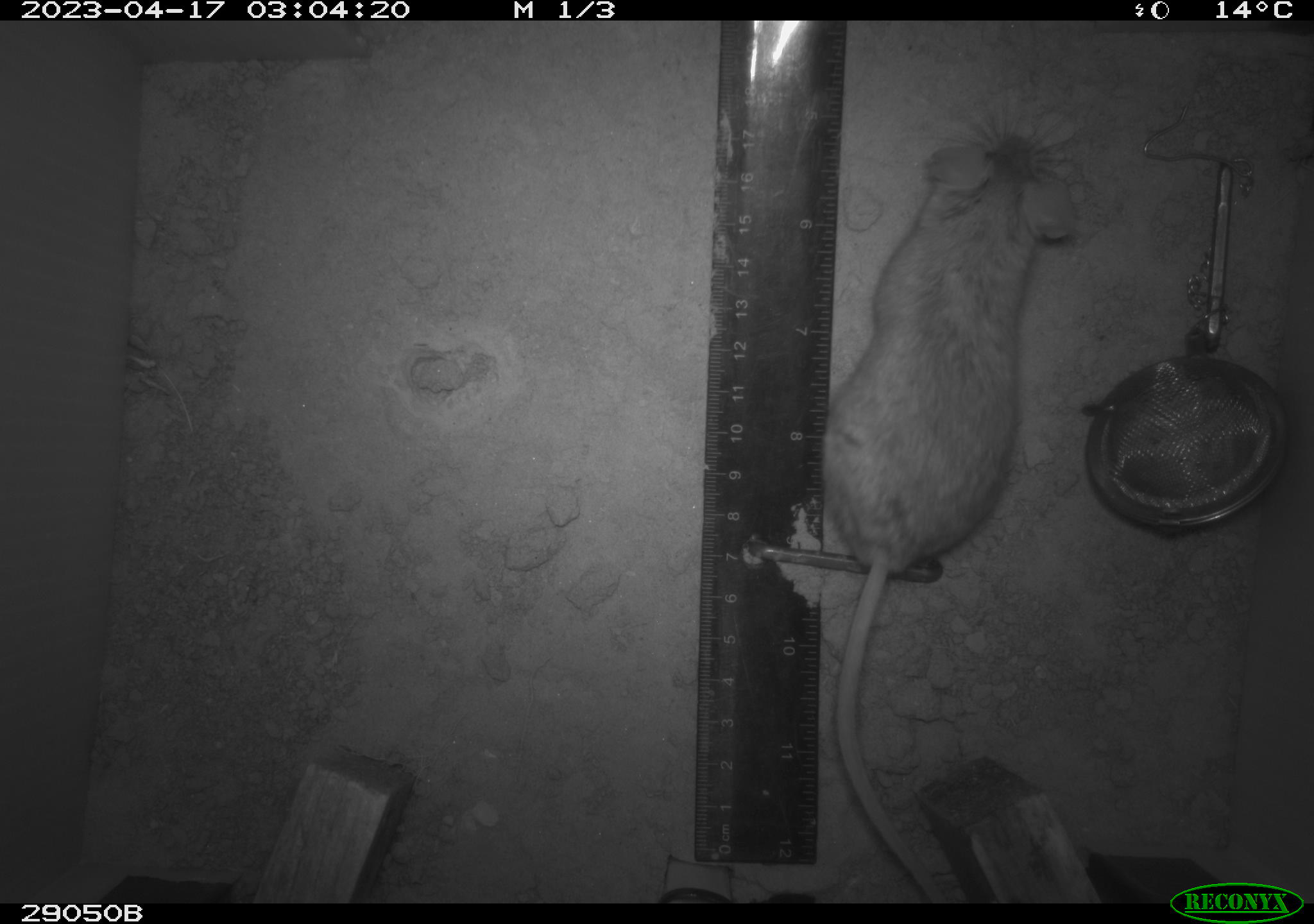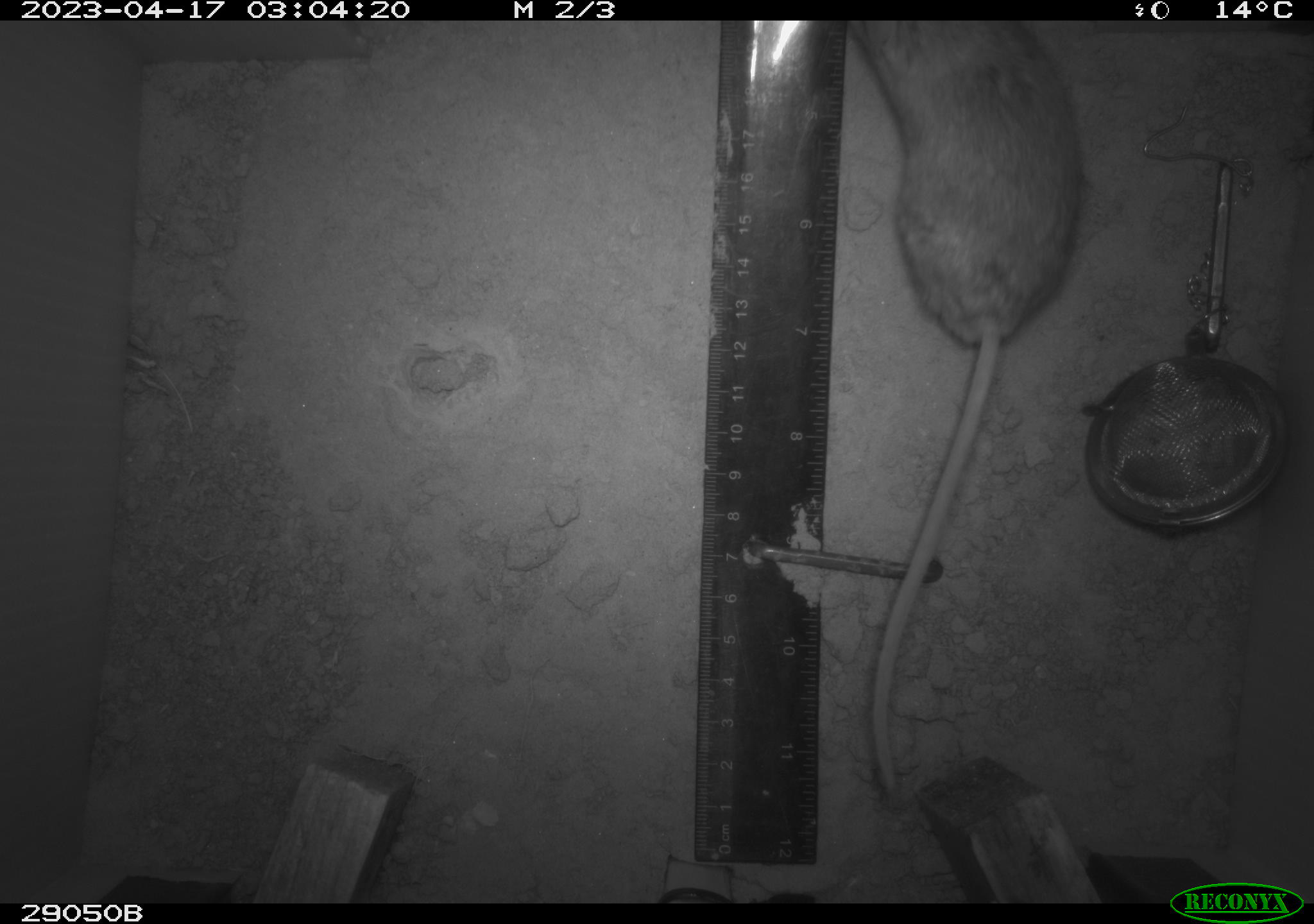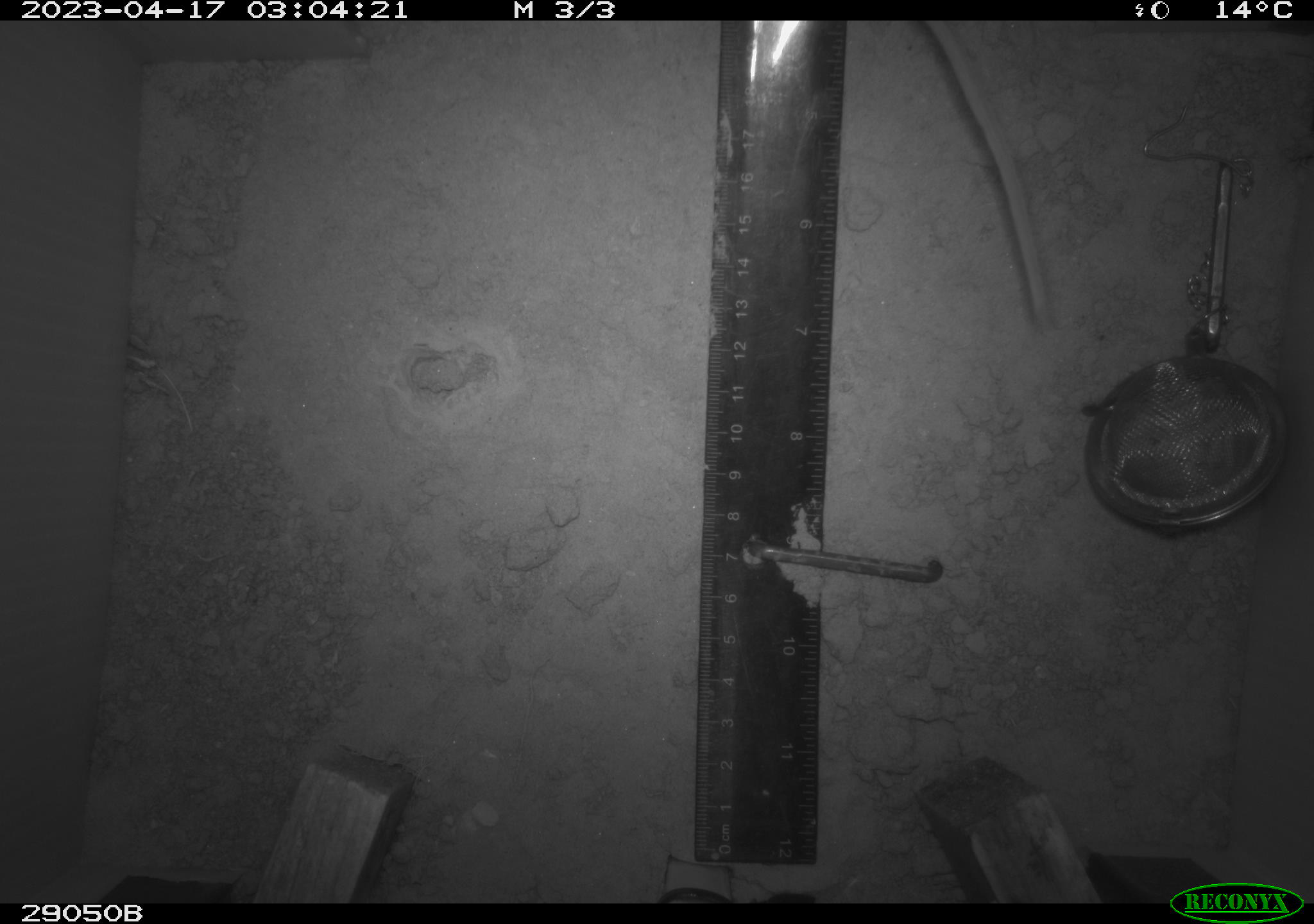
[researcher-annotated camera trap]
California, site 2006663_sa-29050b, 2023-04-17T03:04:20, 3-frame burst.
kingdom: Animalia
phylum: Chordata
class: Mammalia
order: Rodentia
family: Cricetidae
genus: Peromyscus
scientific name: Peromyscus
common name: deer mice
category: peromyscus species